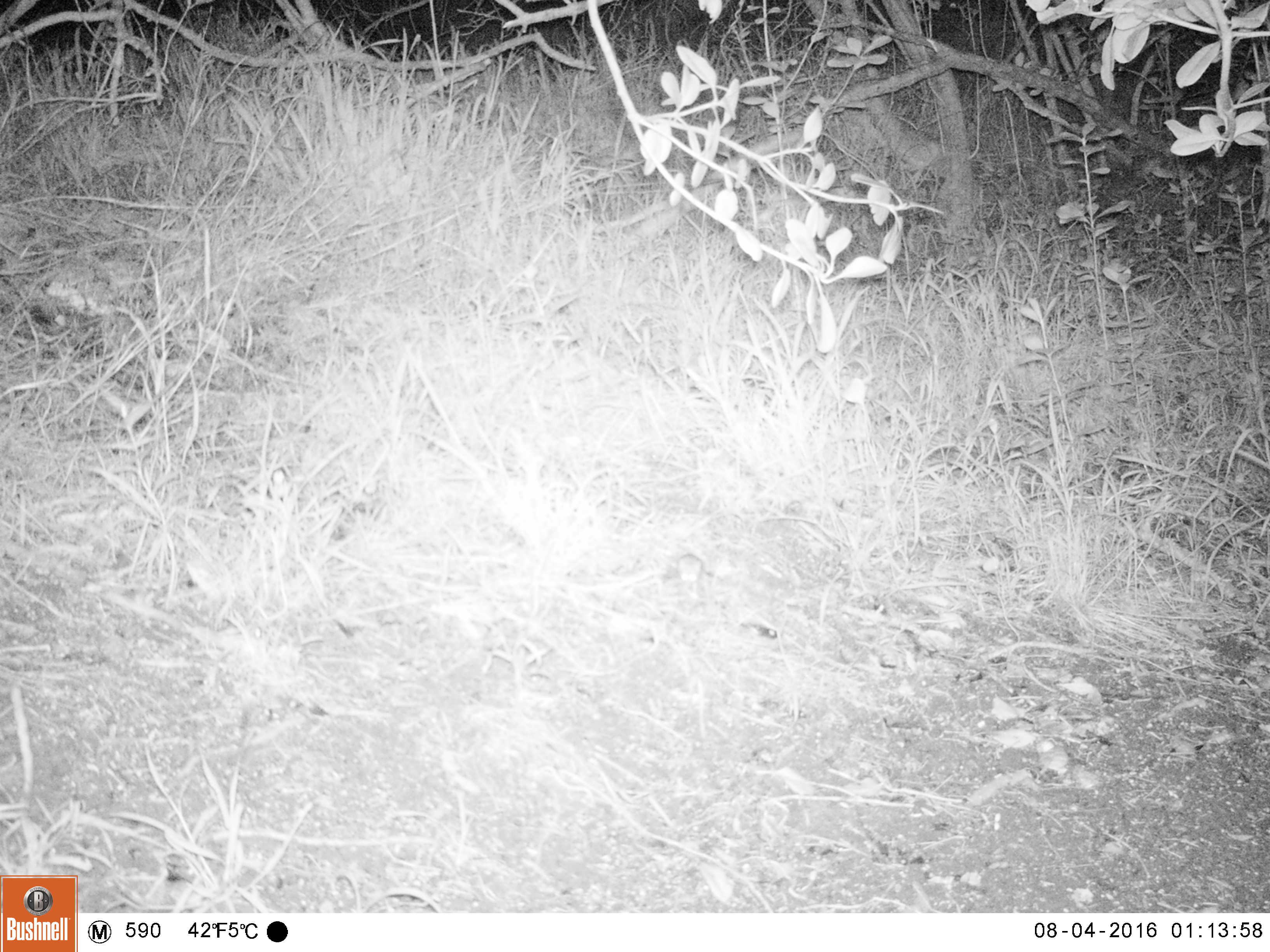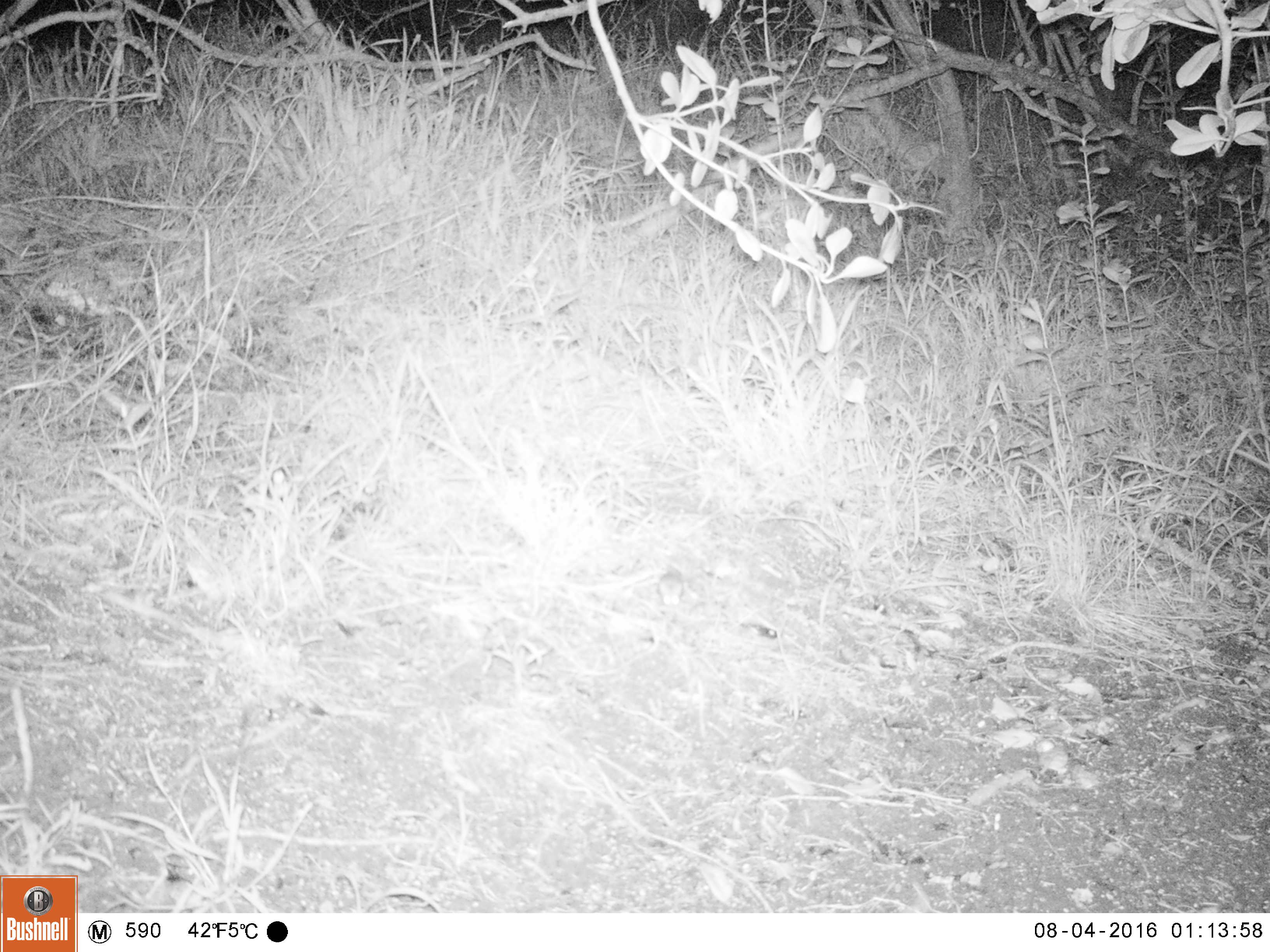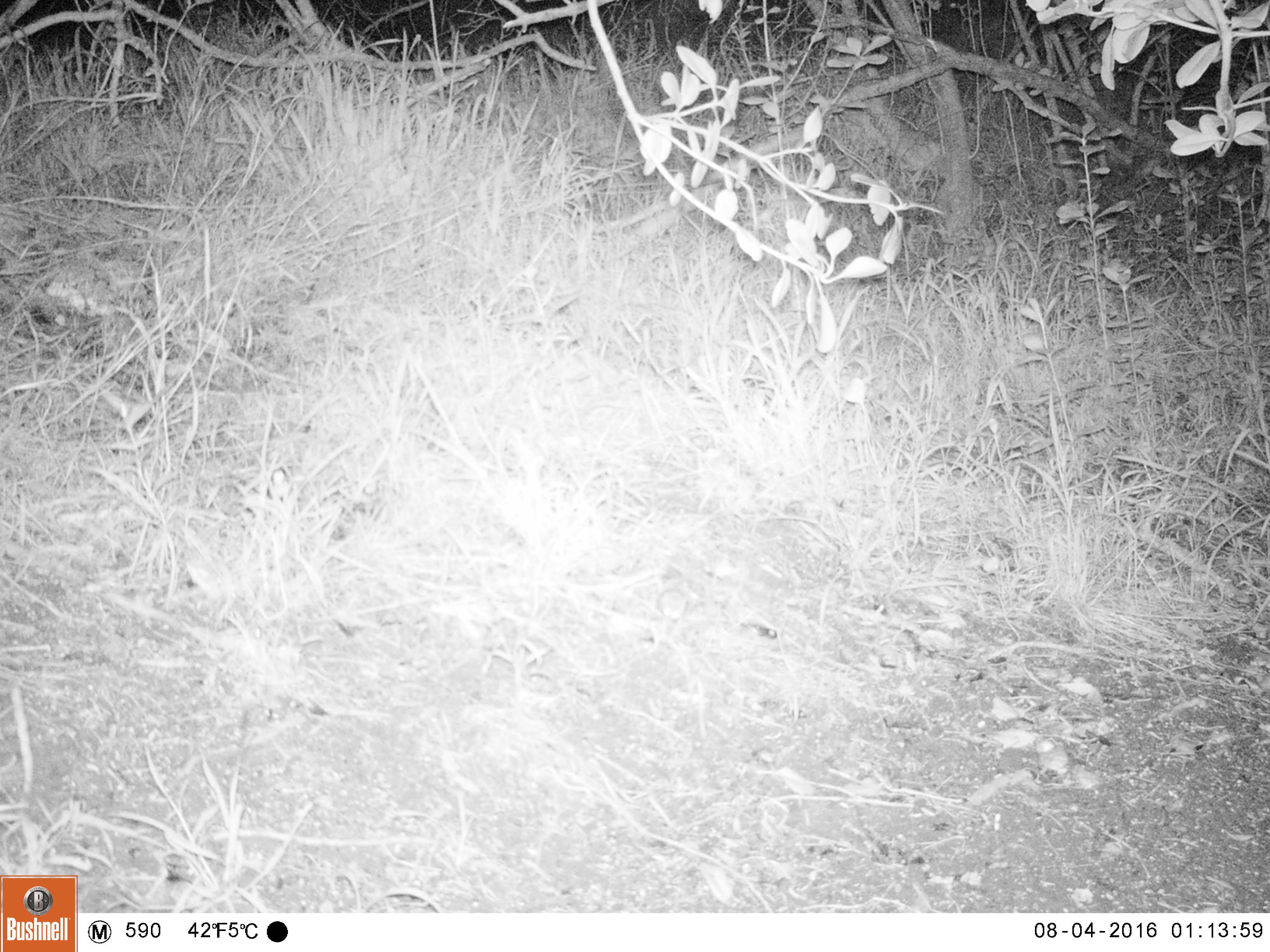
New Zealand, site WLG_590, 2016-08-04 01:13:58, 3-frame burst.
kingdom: Animalia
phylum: Chordata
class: Mammalia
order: Rodentia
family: Muridae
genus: Mus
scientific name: Mus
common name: mouse